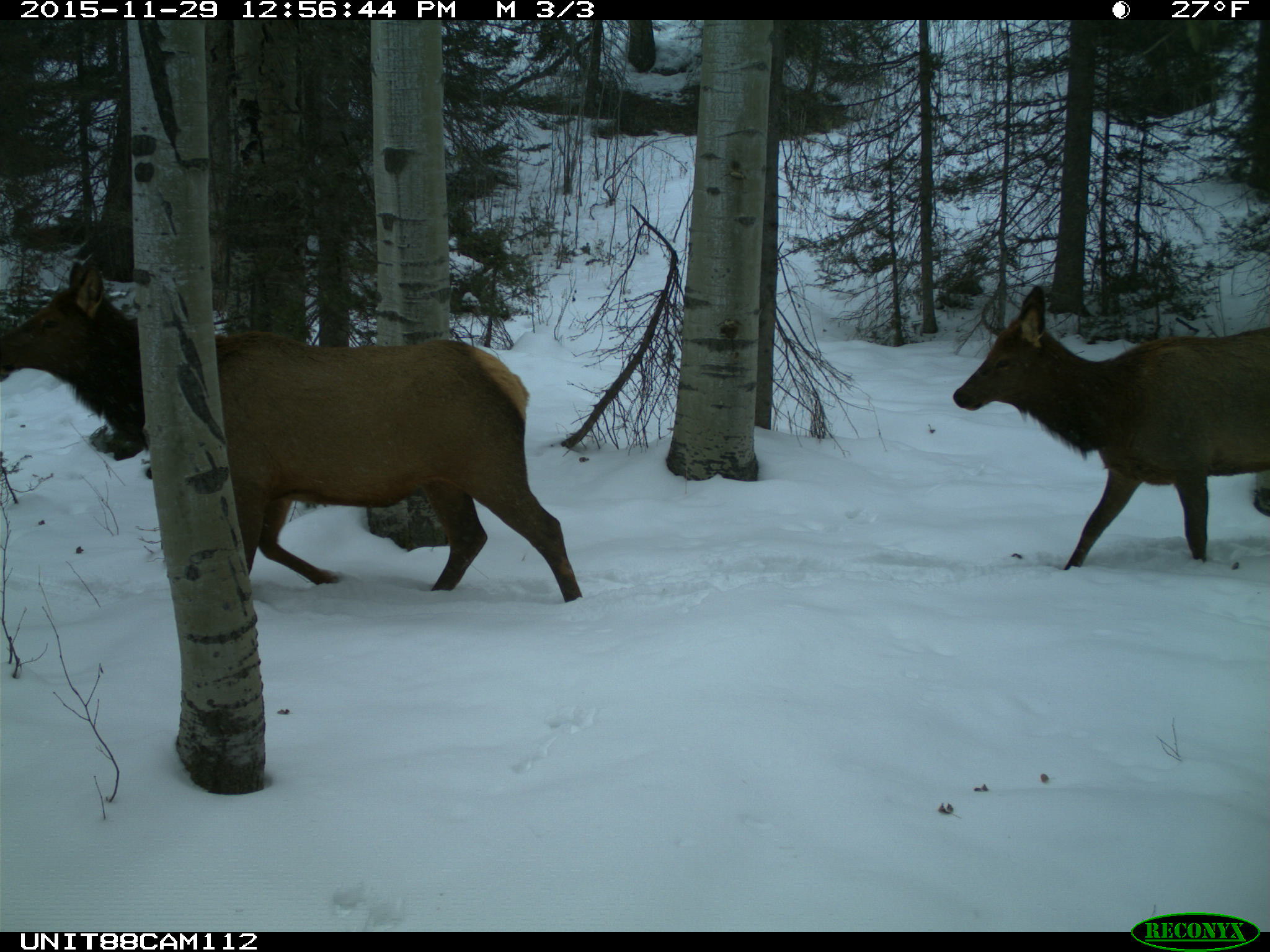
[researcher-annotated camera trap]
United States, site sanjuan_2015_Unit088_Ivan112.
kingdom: Animalia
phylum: Chordata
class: Mammalia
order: Artiodactyla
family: Cervidae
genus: Cervus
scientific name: Cervus elaphus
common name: red deer